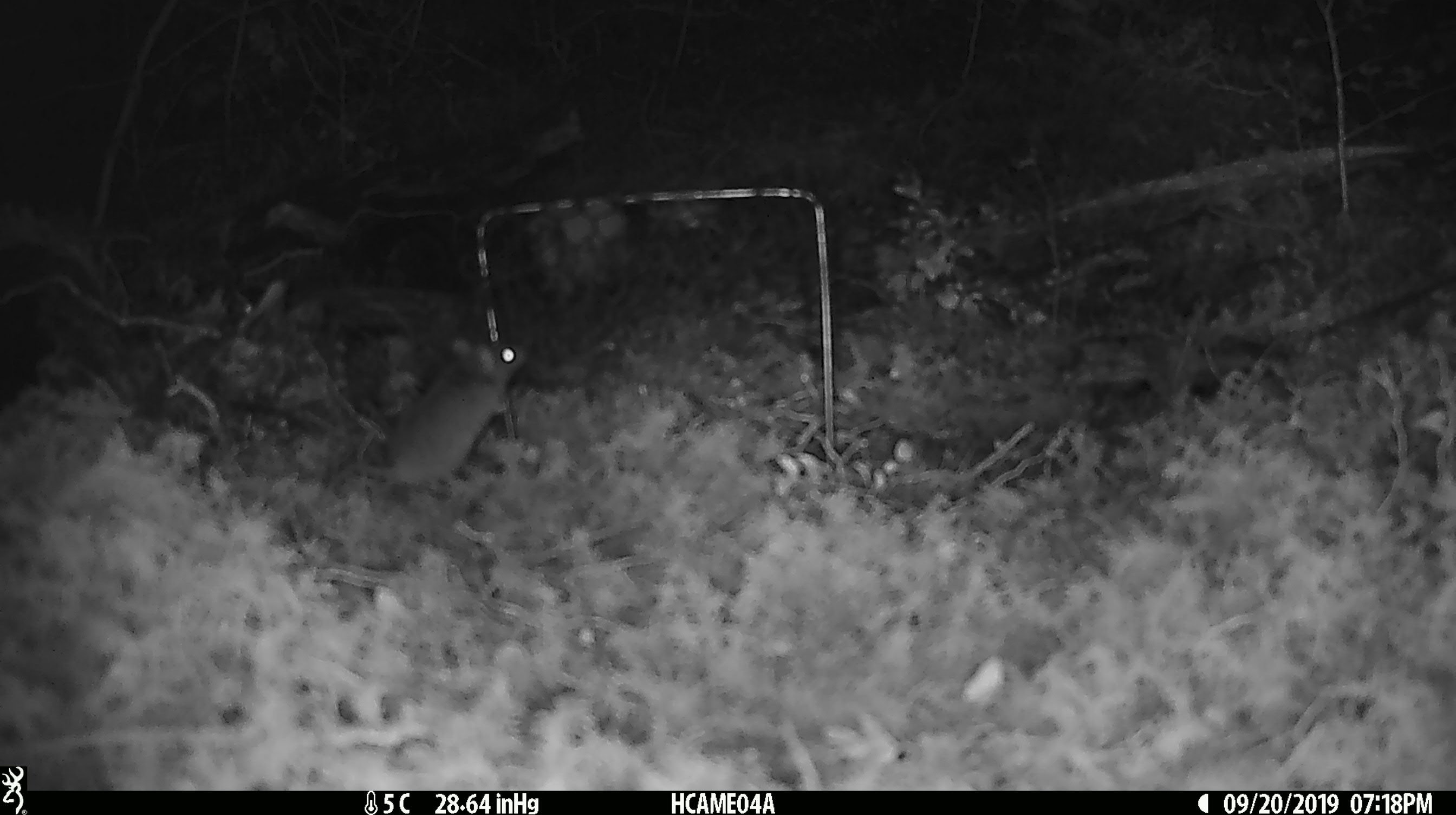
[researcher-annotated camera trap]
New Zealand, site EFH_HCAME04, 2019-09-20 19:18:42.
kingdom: Animalia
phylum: Chordata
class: Mammalia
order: Rodentia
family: Muridae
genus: Mus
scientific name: Mus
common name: mouse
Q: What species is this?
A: Mouse (Mus).